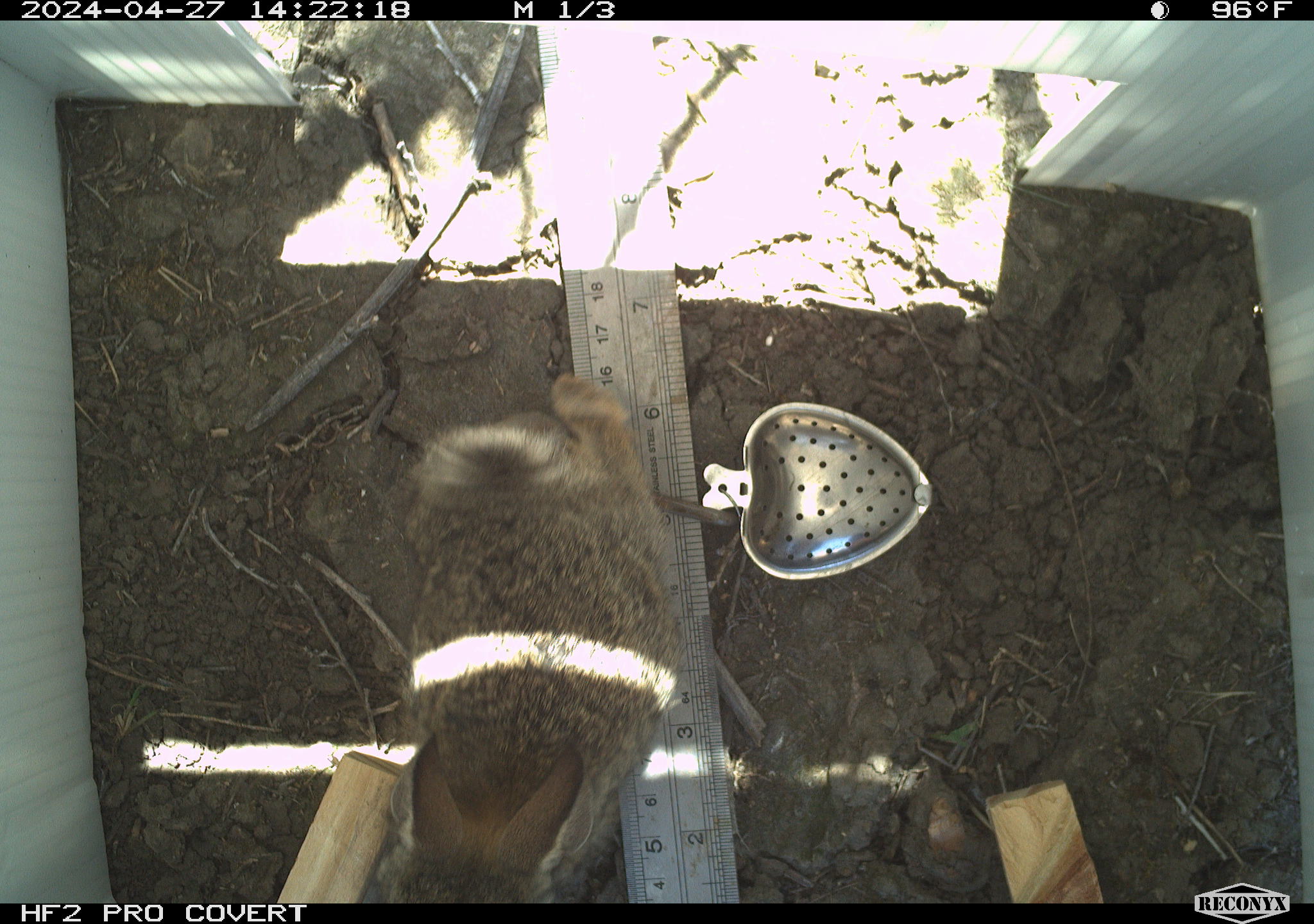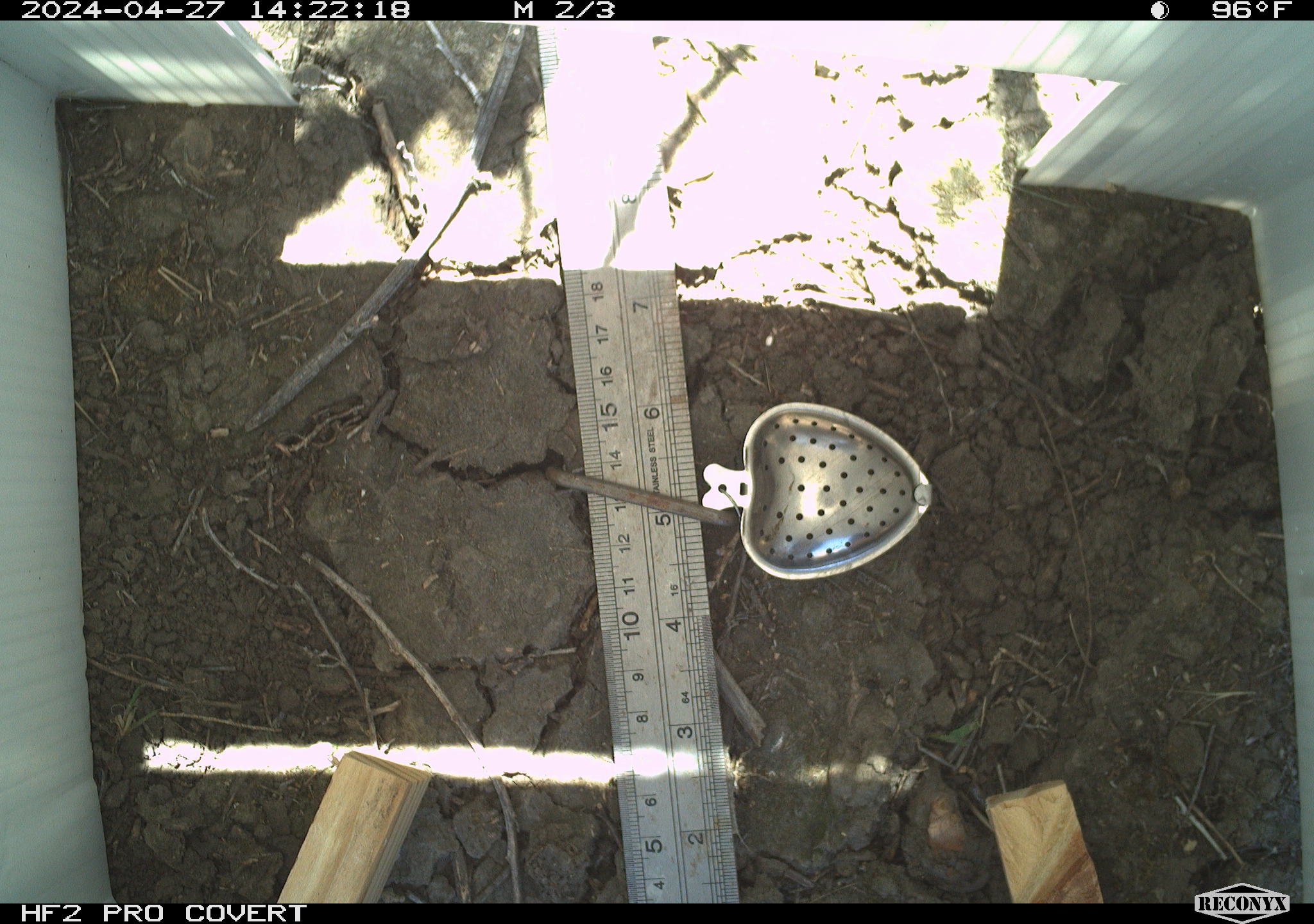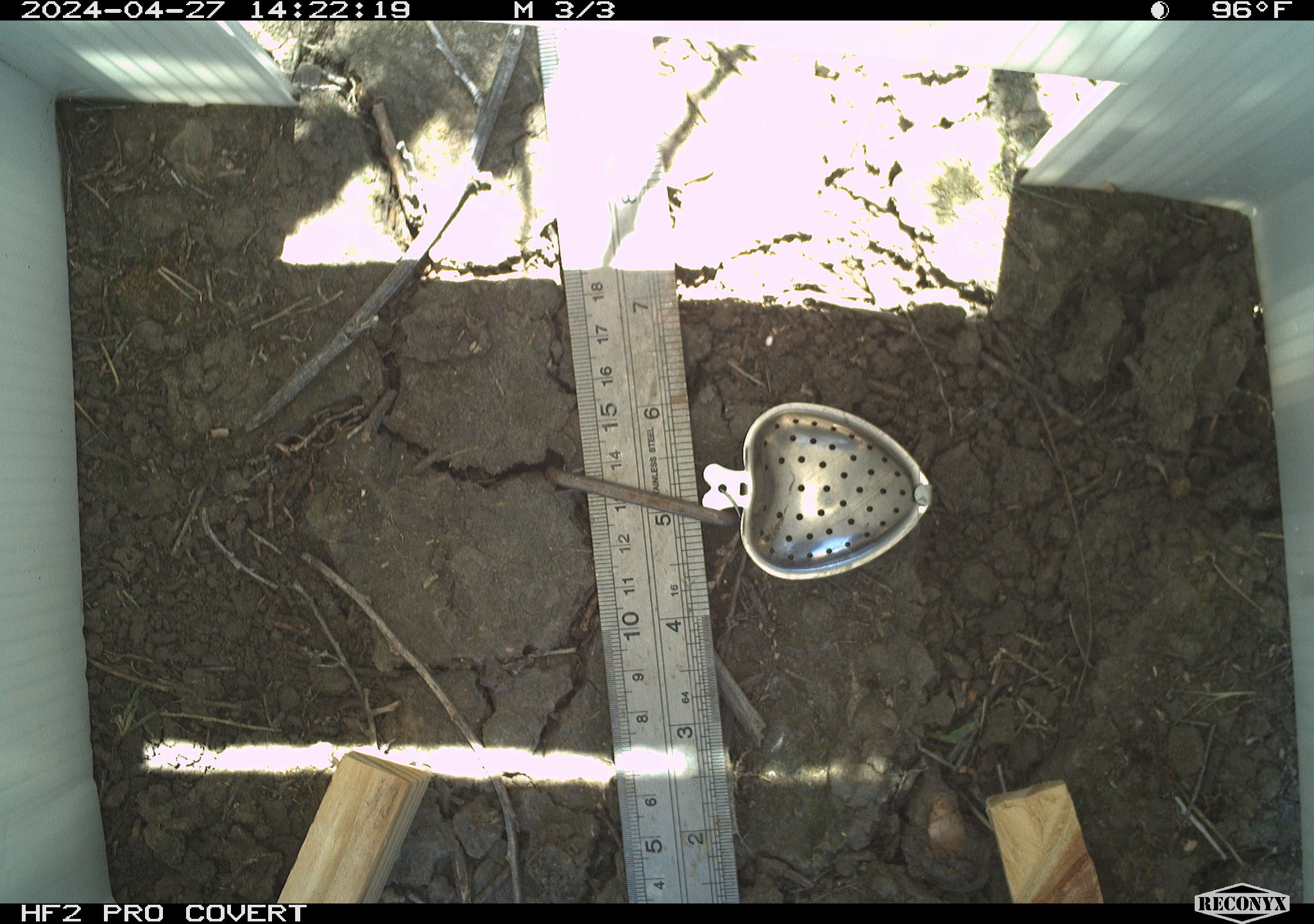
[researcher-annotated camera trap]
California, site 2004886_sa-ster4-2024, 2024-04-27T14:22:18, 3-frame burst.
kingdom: Animalia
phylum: Chordata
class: Mammalia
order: Lagomorpha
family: Leporidae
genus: Sylvilagus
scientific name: Sylvilagus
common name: cottontail rabbits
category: sylvilagus species